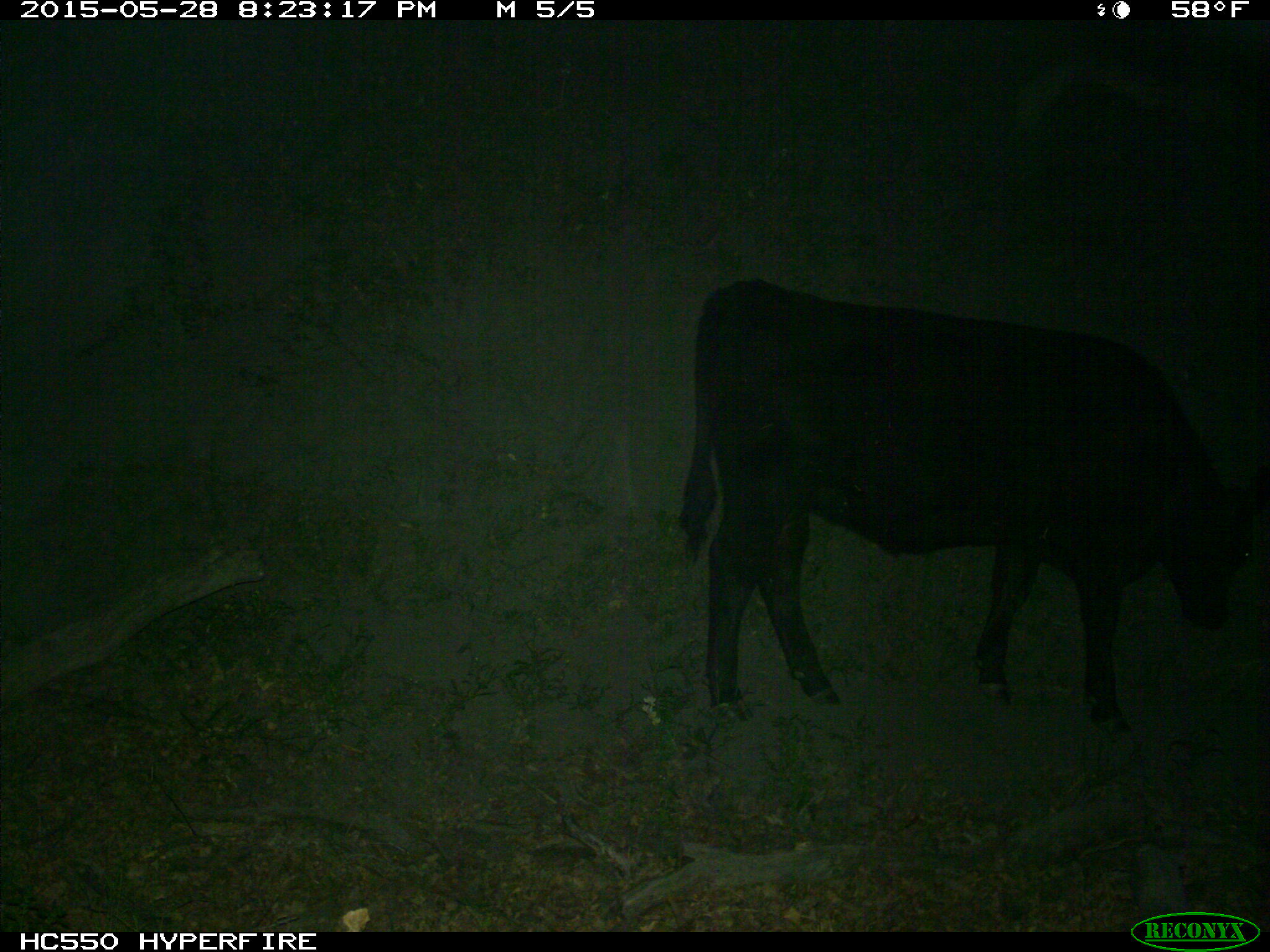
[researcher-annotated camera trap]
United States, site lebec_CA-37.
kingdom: Animalia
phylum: Chordata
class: Mammalia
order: Artiodactyla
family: Bovidae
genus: Bos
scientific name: Bos taurus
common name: domestic cow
Bos taurus (domestic cow).